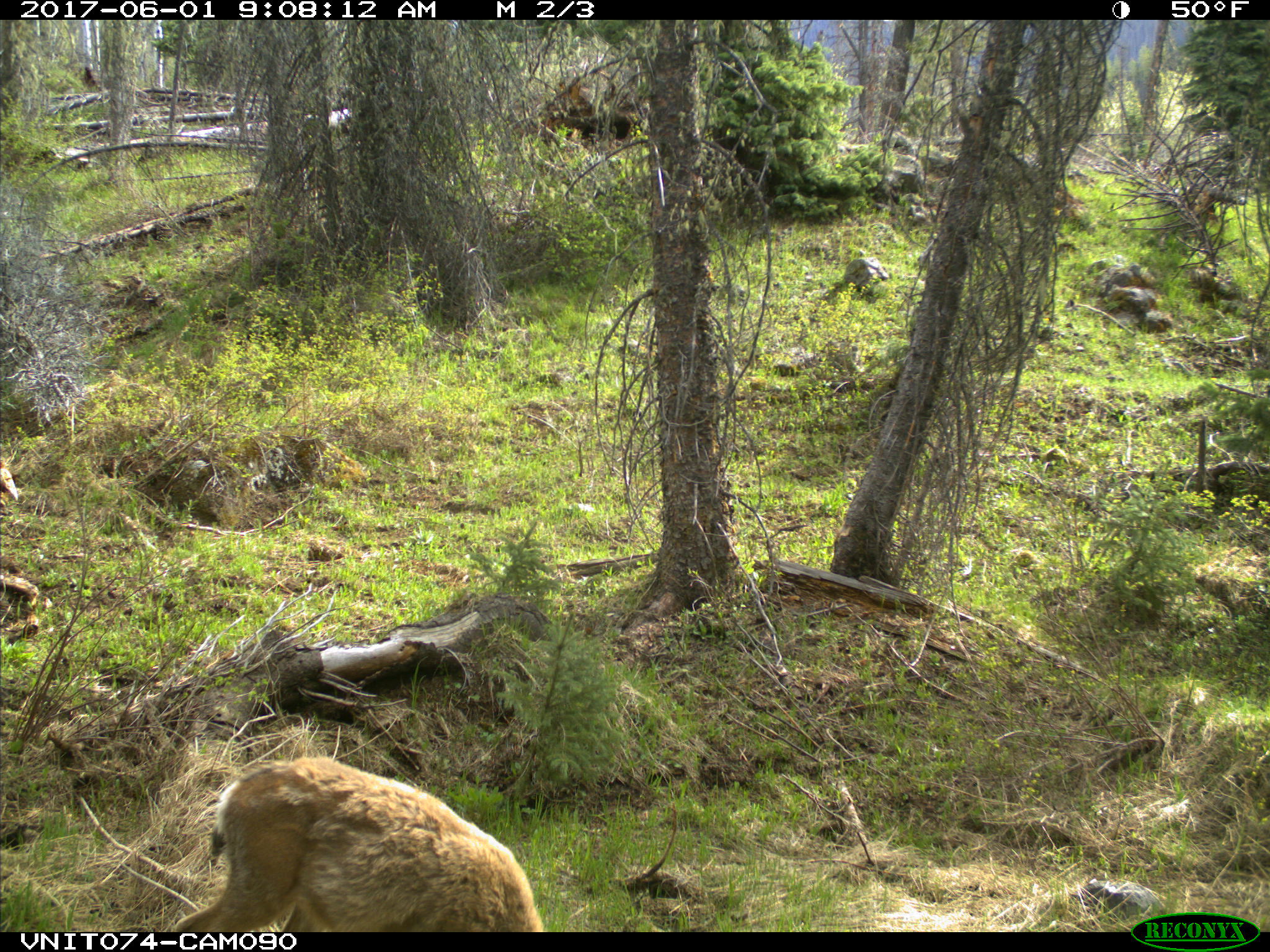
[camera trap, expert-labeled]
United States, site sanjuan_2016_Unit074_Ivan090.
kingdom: Animalia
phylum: Chordata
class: Mammalia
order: Artiodactyla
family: Cervidae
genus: Odocoileus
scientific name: Odocoileus hemionus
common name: mule deer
Odocoileus hemionus (mule deer).